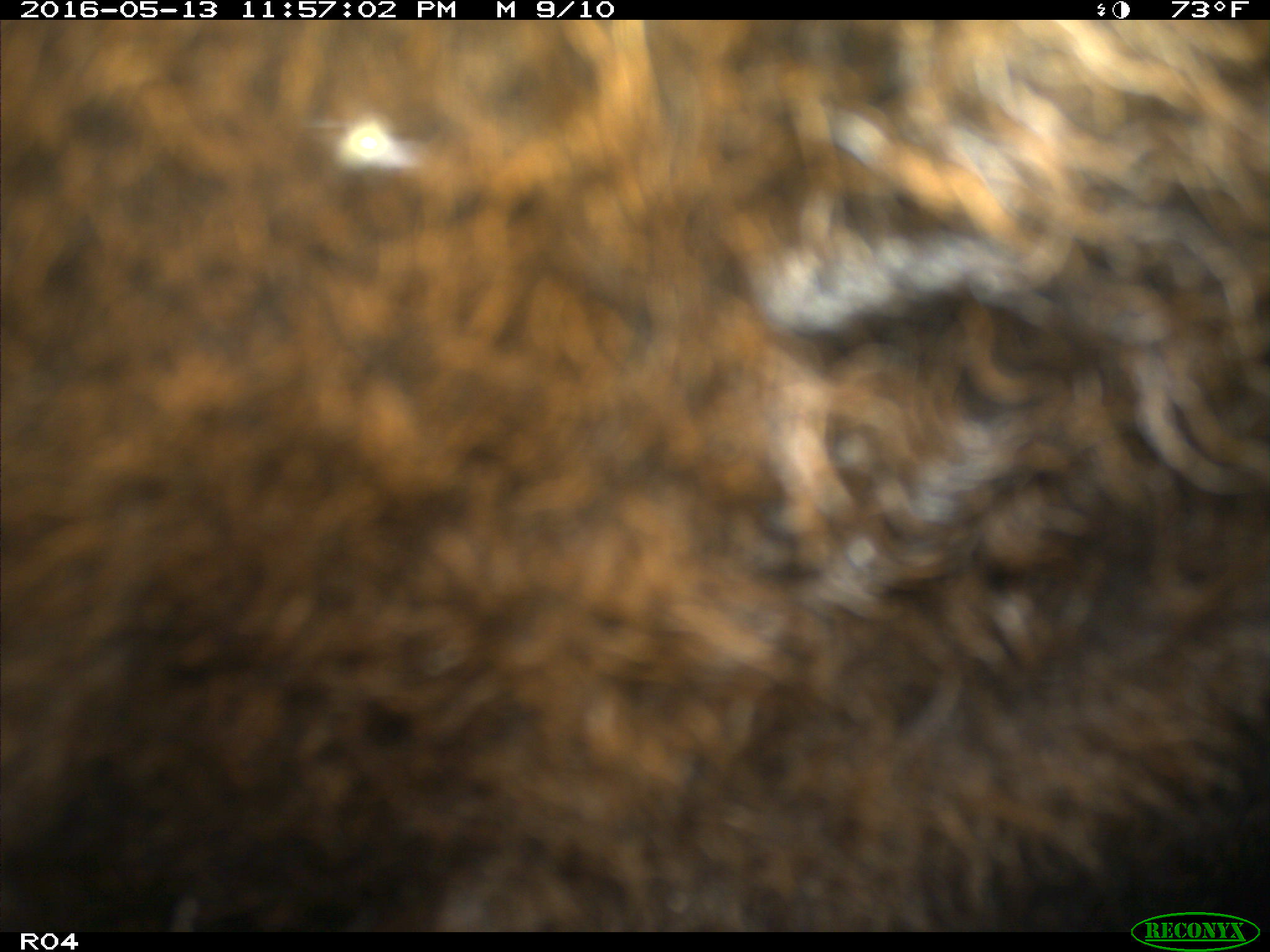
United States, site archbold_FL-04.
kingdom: Animalia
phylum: Chordata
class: Mammalia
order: Artiodactyla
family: Bovidae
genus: Bos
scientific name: Bos taurus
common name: domestic cow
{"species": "Bos taurus (domestic cow)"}